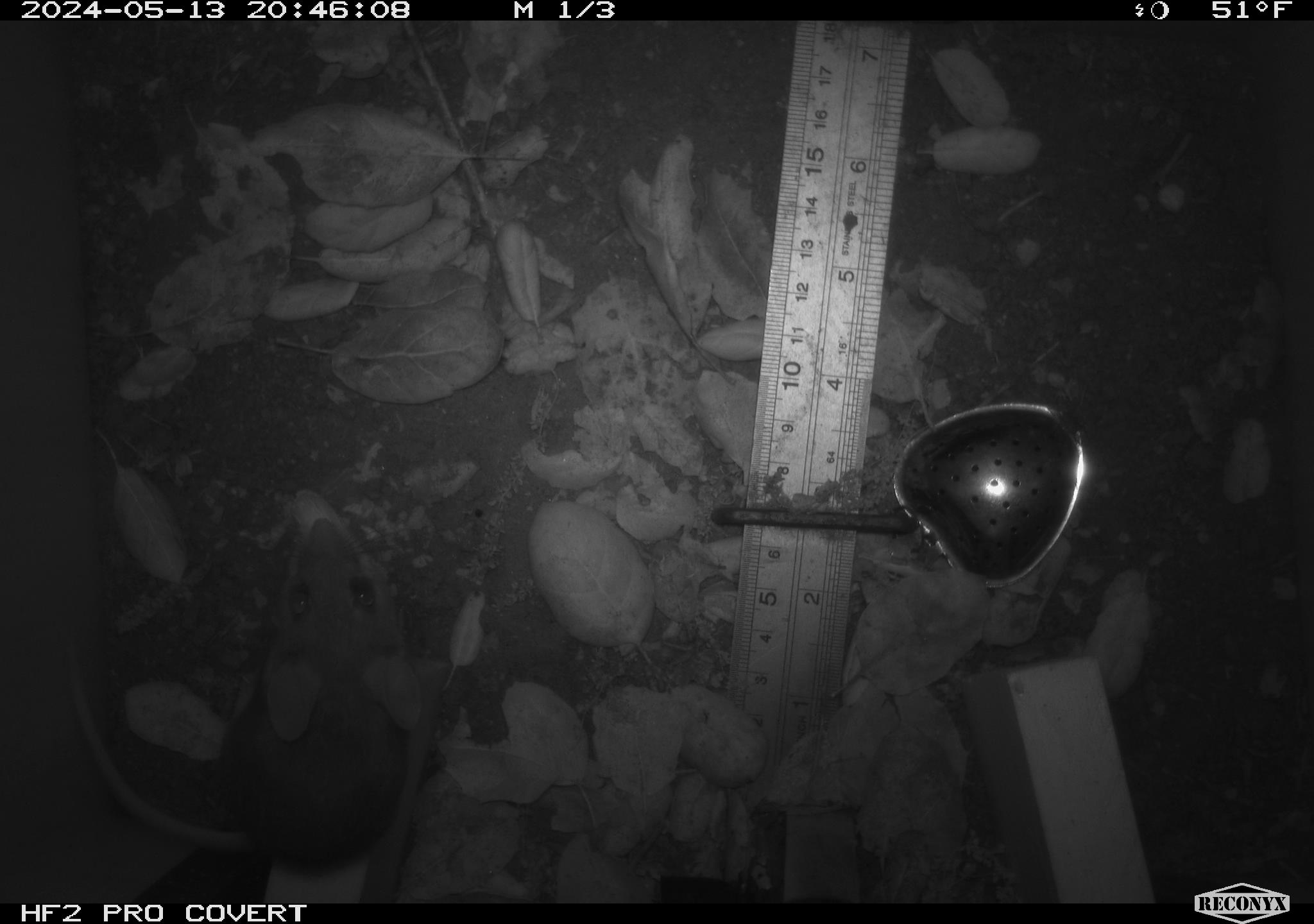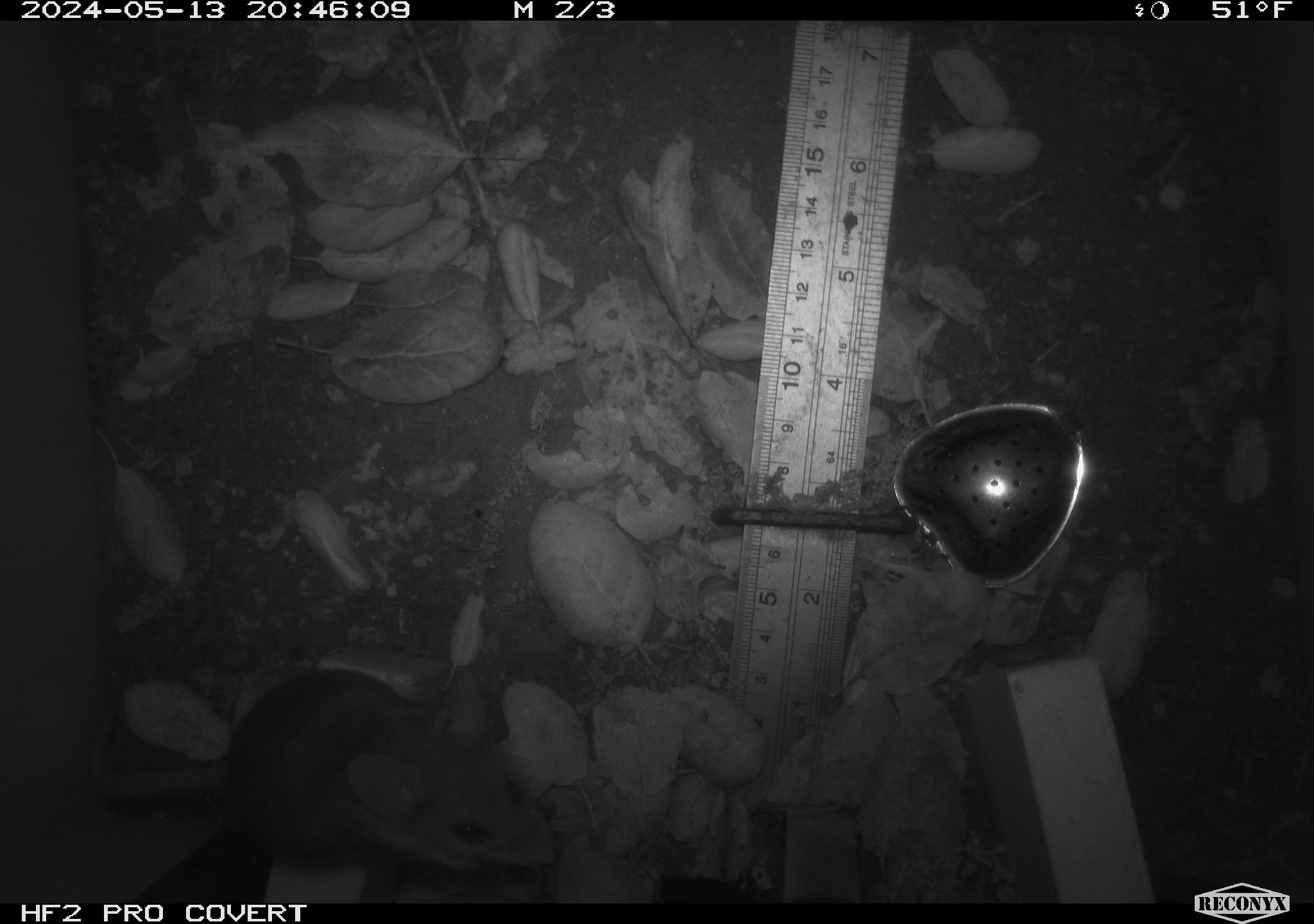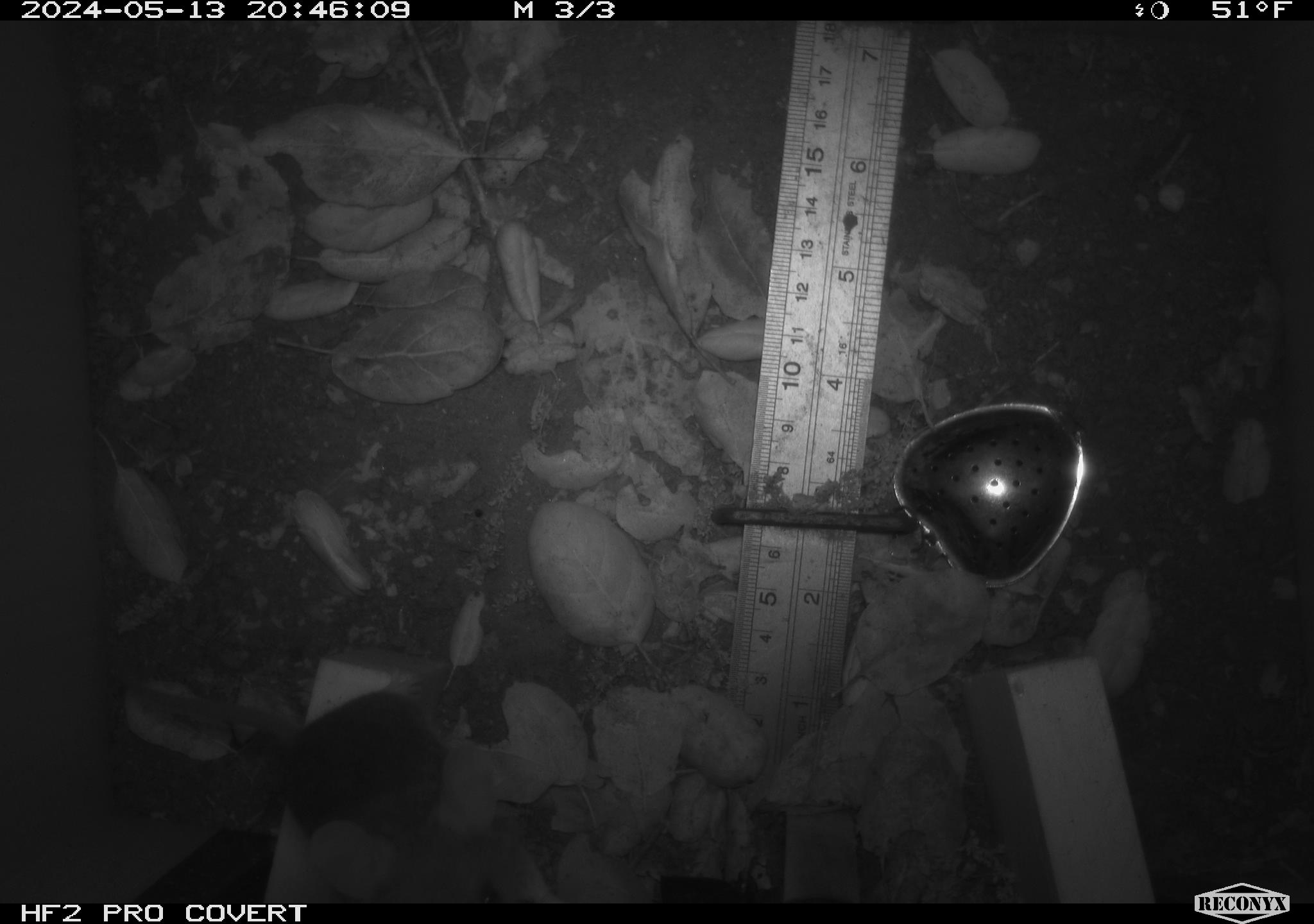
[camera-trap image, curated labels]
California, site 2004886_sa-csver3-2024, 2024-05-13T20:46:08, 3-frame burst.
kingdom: Animalia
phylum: Chordata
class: Mammalia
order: Rodentia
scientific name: Rodentia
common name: rodent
Rodent (Rodentia).